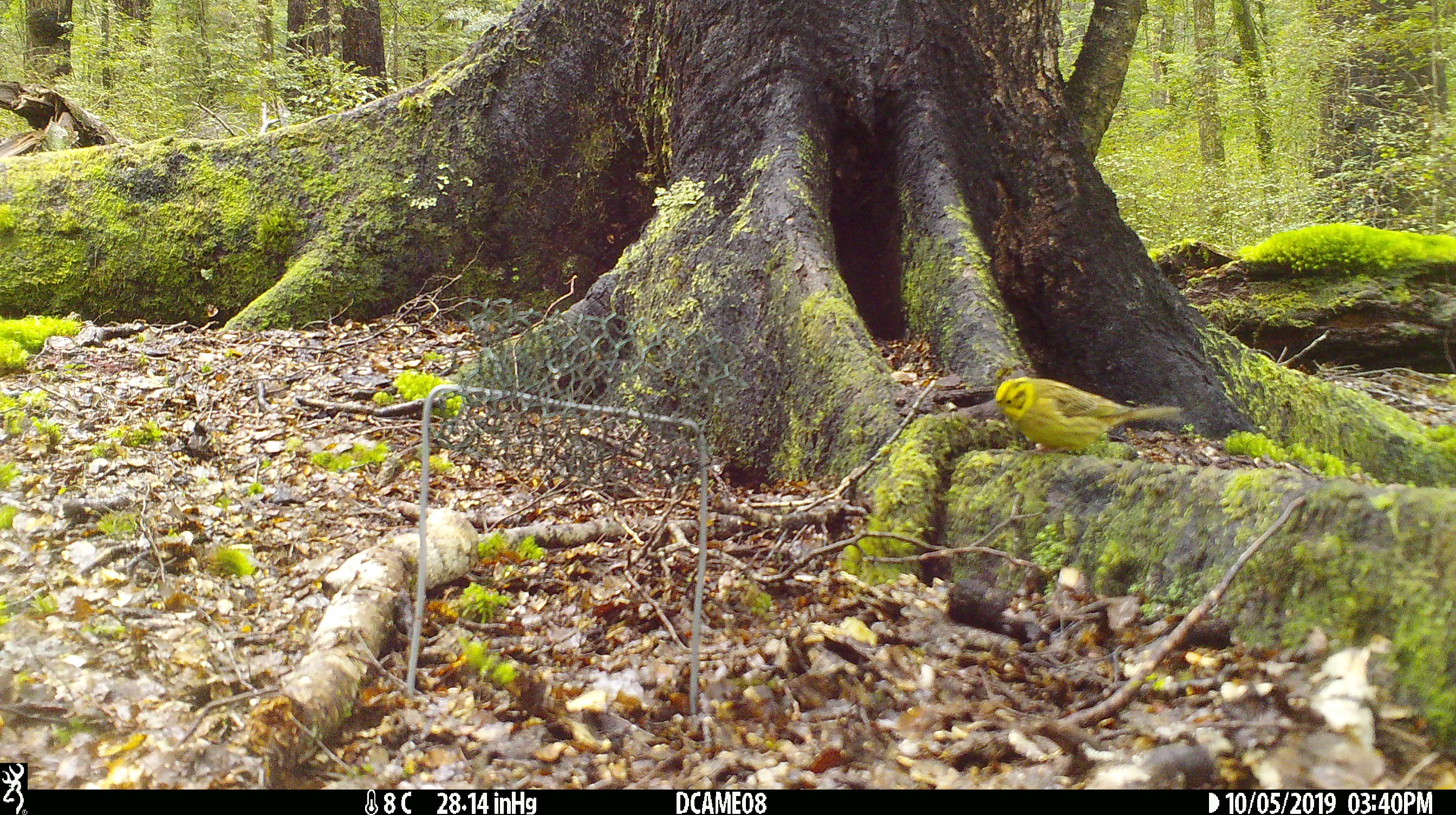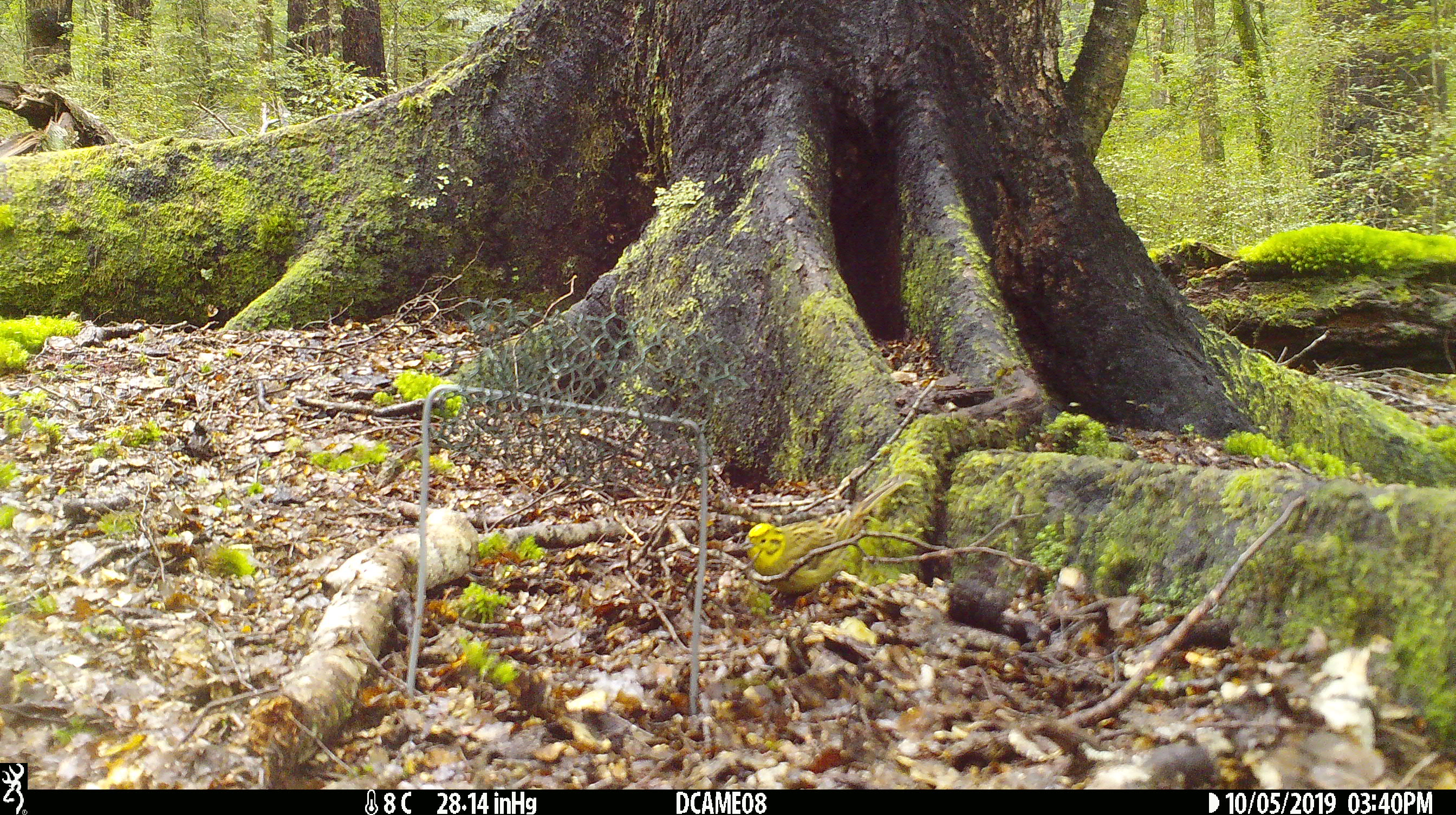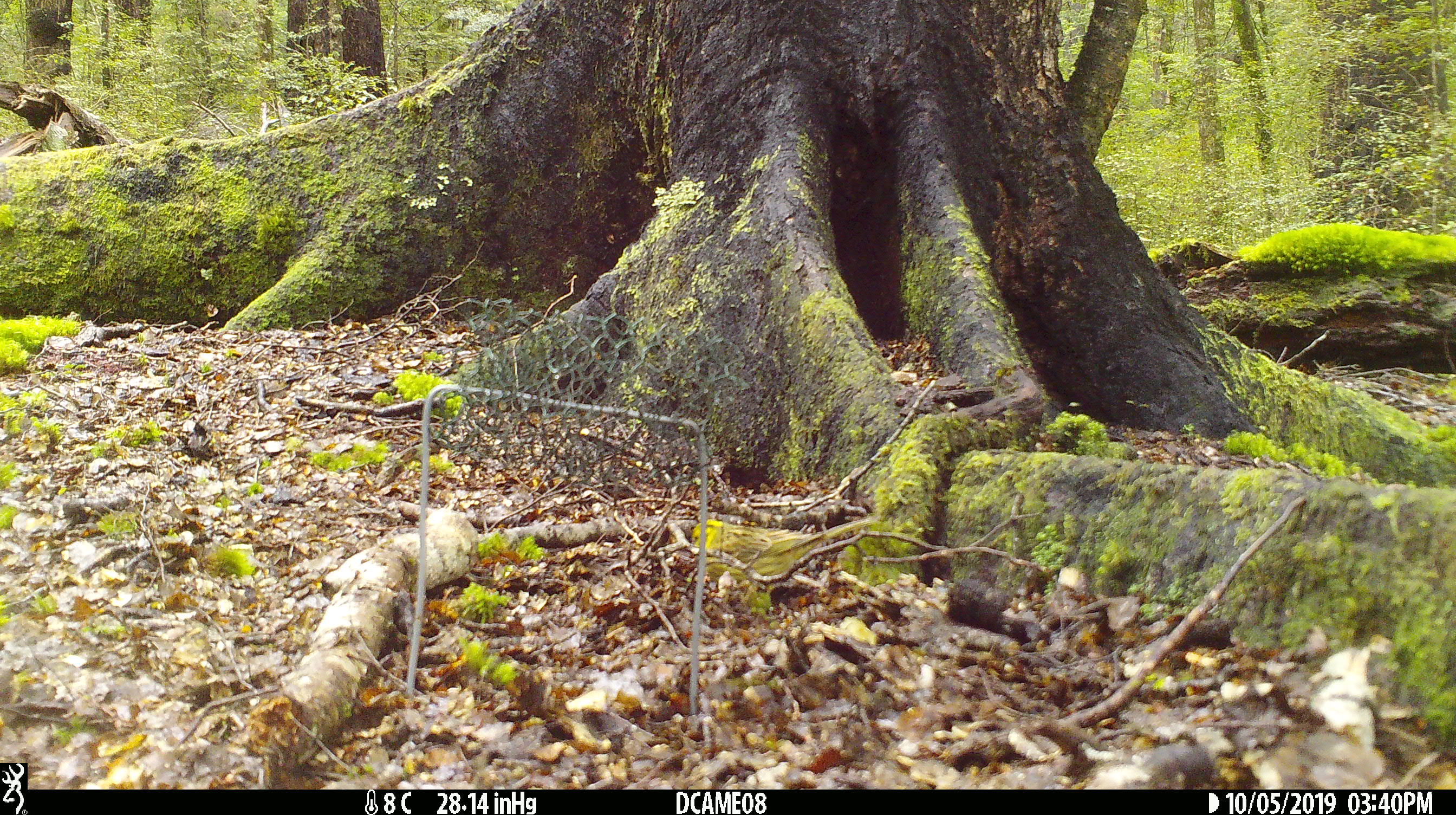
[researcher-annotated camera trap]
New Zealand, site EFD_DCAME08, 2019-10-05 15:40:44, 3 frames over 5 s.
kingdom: Animalia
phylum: Chordata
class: Aves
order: Passeriformes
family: Emberizidae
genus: Emberiza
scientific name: Emberiza citrinella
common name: yellowhammer